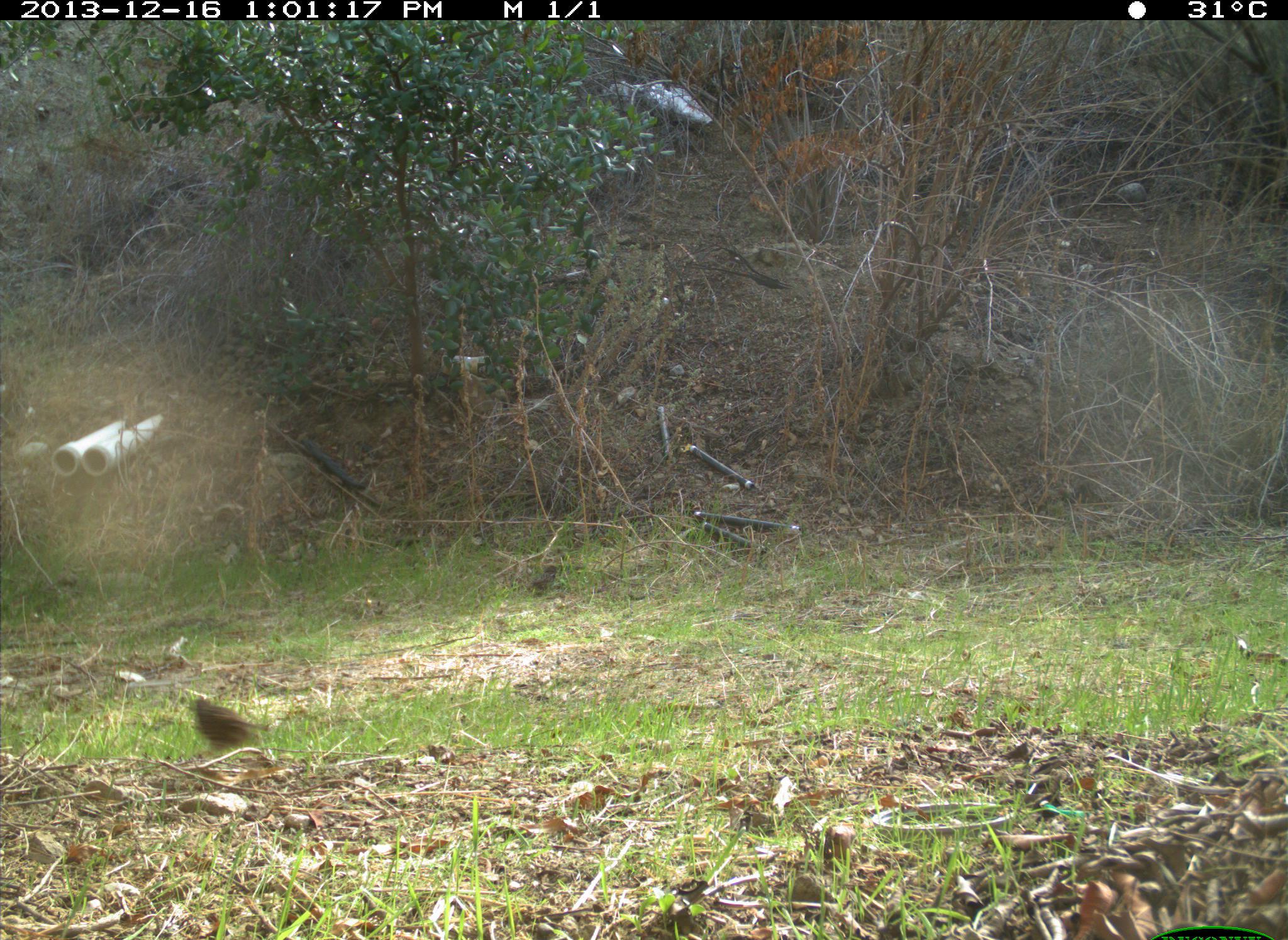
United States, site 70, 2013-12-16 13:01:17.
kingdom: Animalia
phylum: Chordata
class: Aves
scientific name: Aves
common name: bird